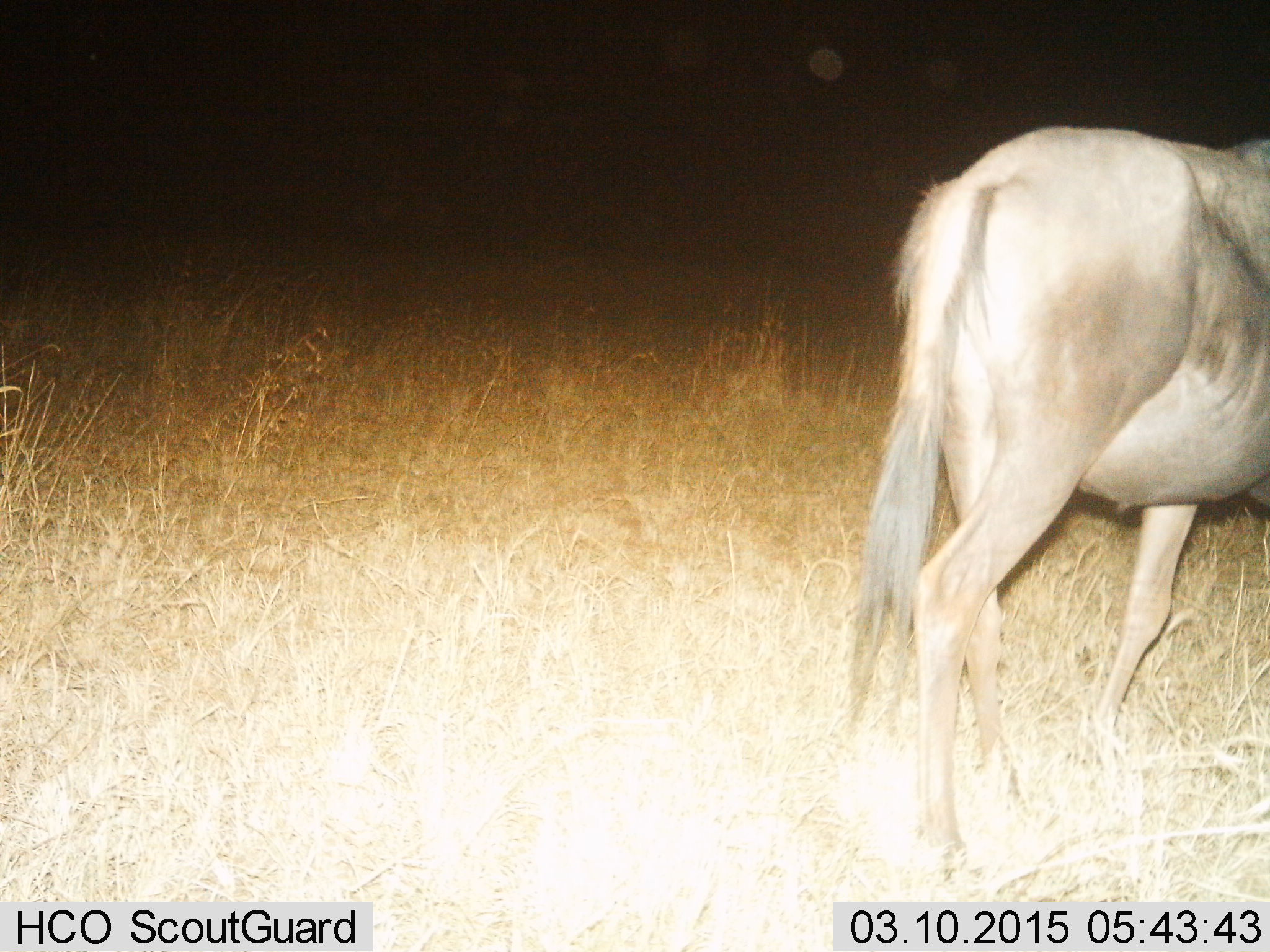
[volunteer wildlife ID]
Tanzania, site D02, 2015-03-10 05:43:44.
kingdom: Animalia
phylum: Chordata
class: Mammalia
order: Artiodactyla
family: Bovidae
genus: Connochaetes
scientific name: Connochaetes taurinus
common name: blue wildebeest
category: wildebeest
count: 1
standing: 10%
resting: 0%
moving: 90%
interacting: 0%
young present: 0%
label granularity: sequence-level